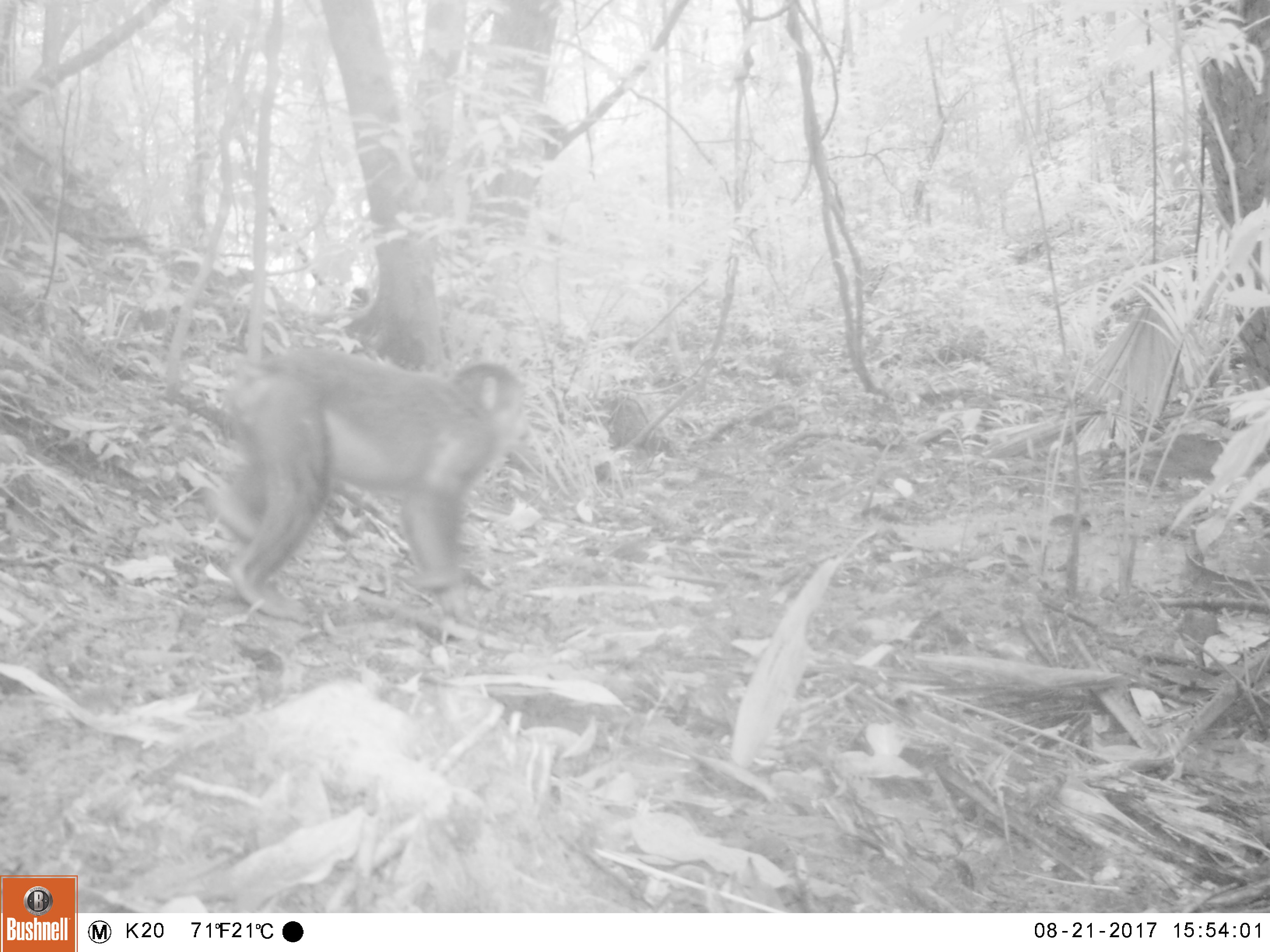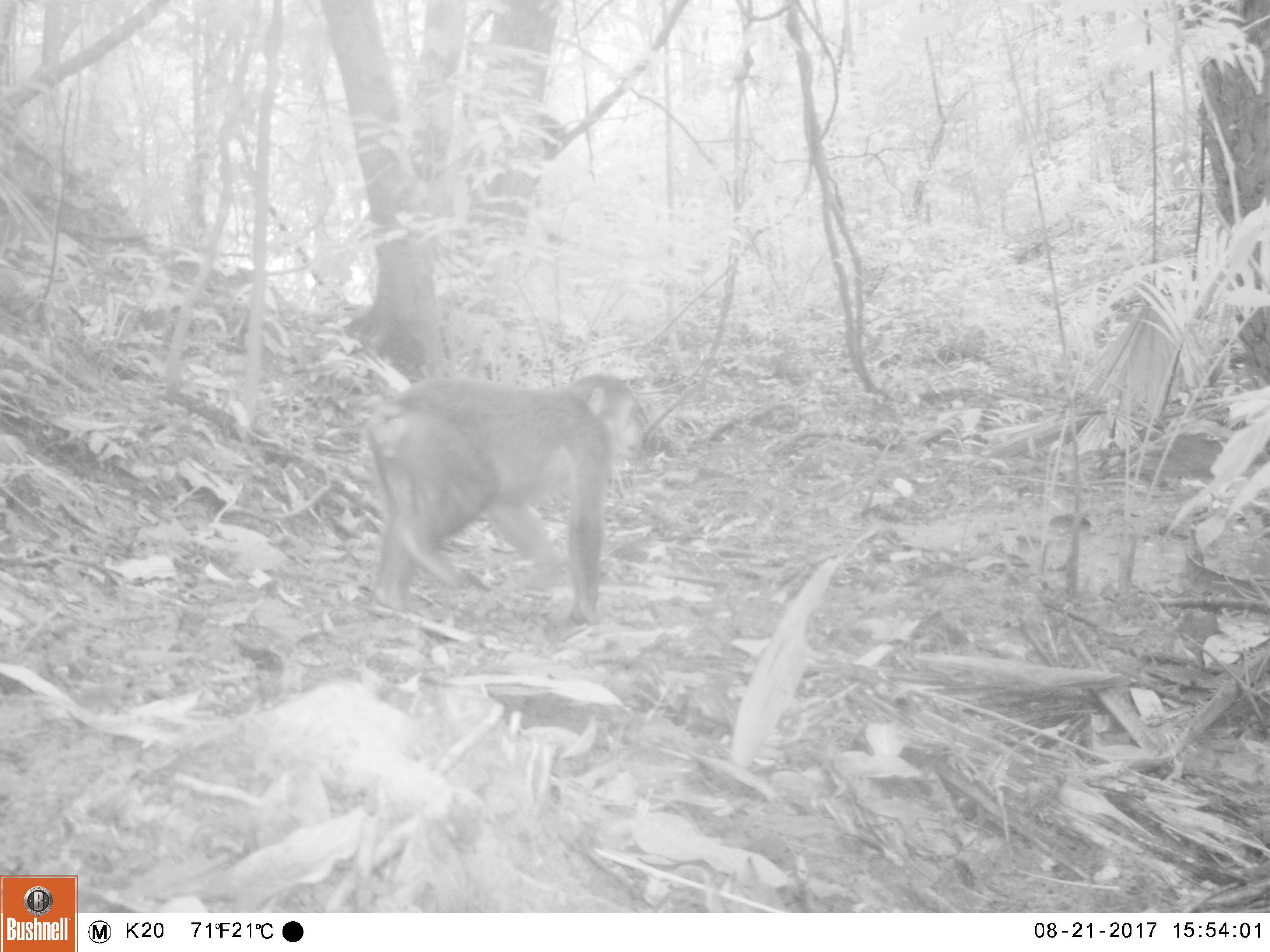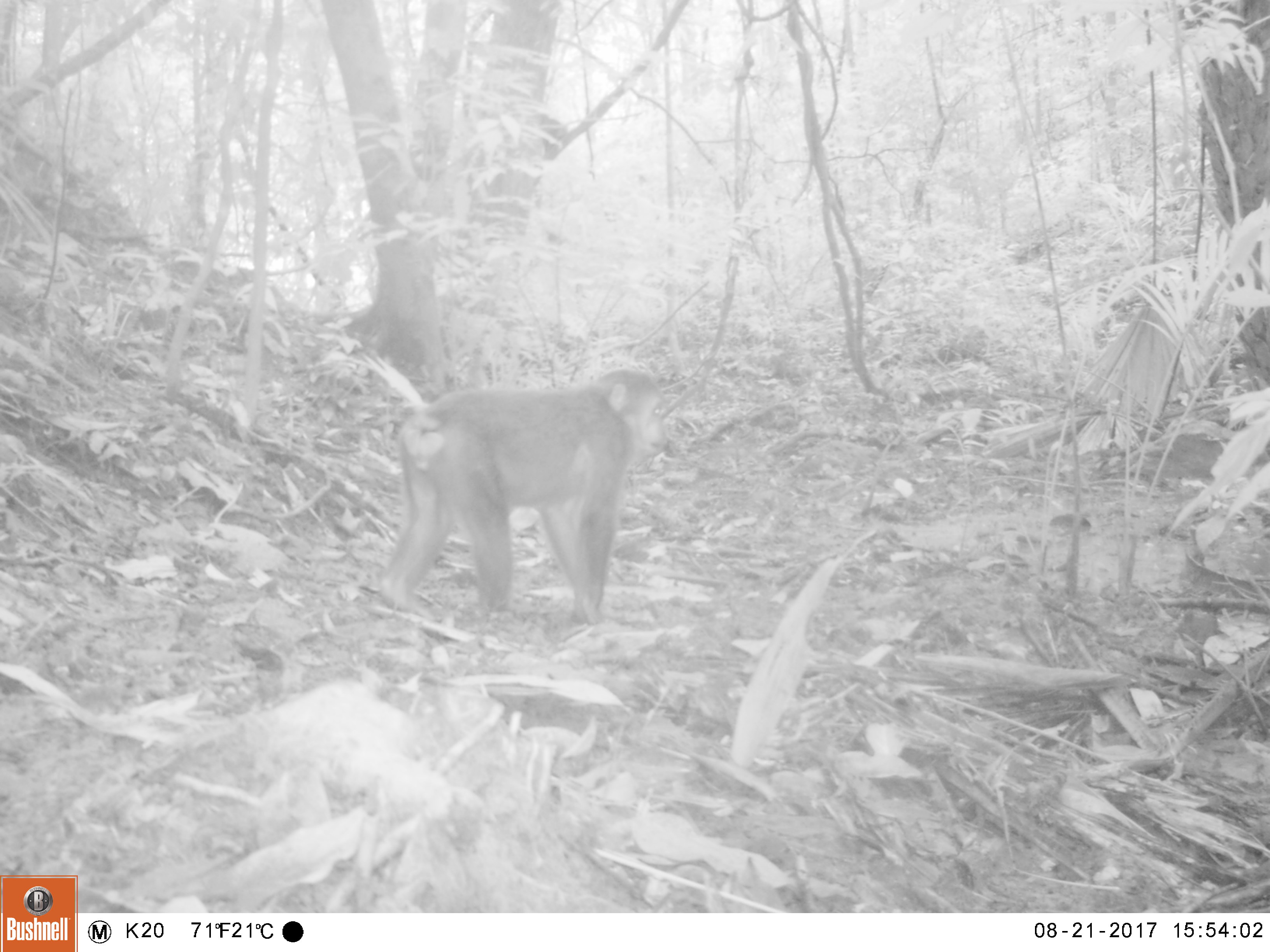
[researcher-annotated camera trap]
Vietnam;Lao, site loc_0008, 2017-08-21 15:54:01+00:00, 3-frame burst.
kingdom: Animalia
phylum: Chordata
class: Mammalia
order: Primates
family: Cercopithecidae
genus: Macaca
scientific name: Macaca arctoides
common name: stump-tailed macaque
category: stump tailed macaque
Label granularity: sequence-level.